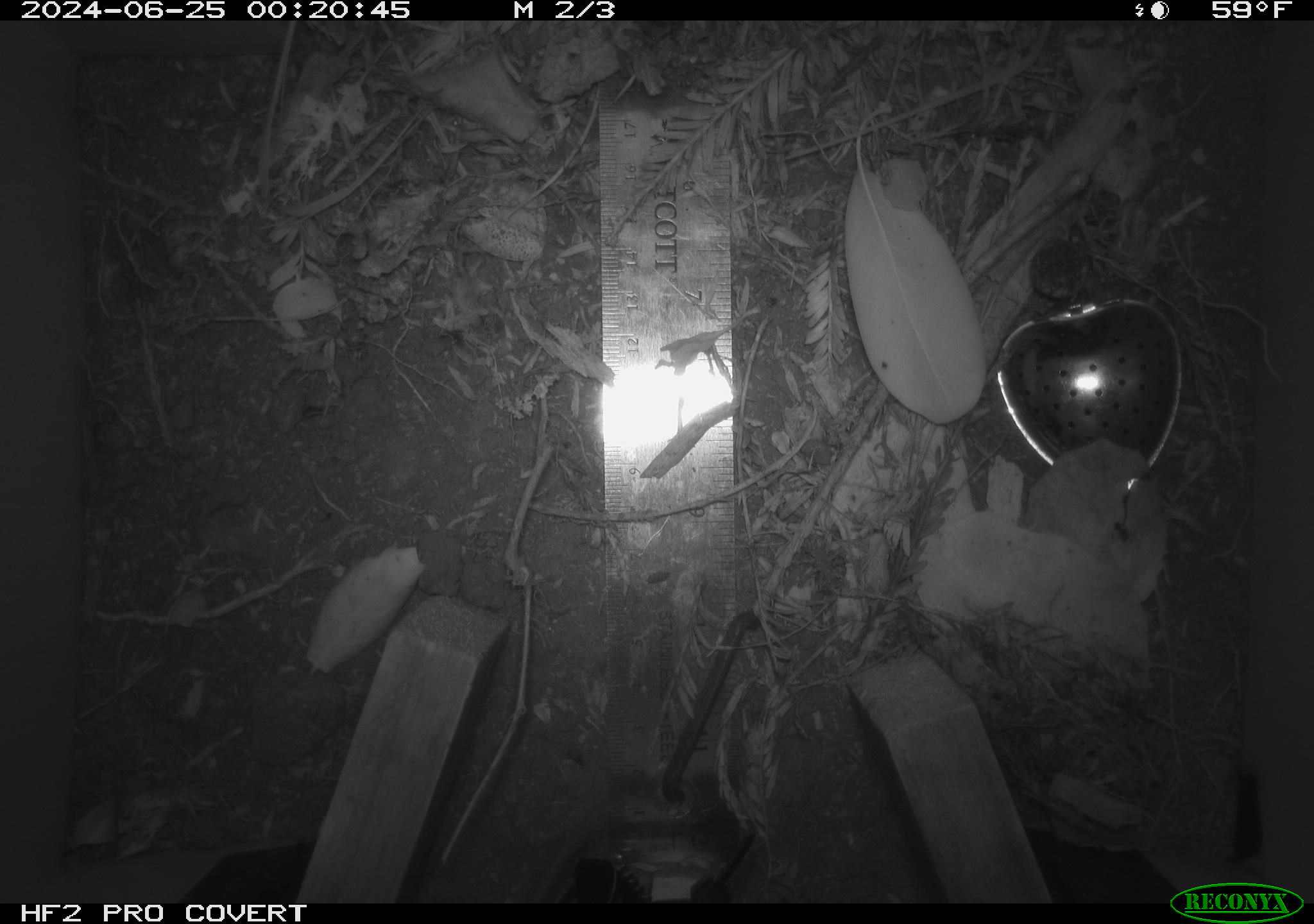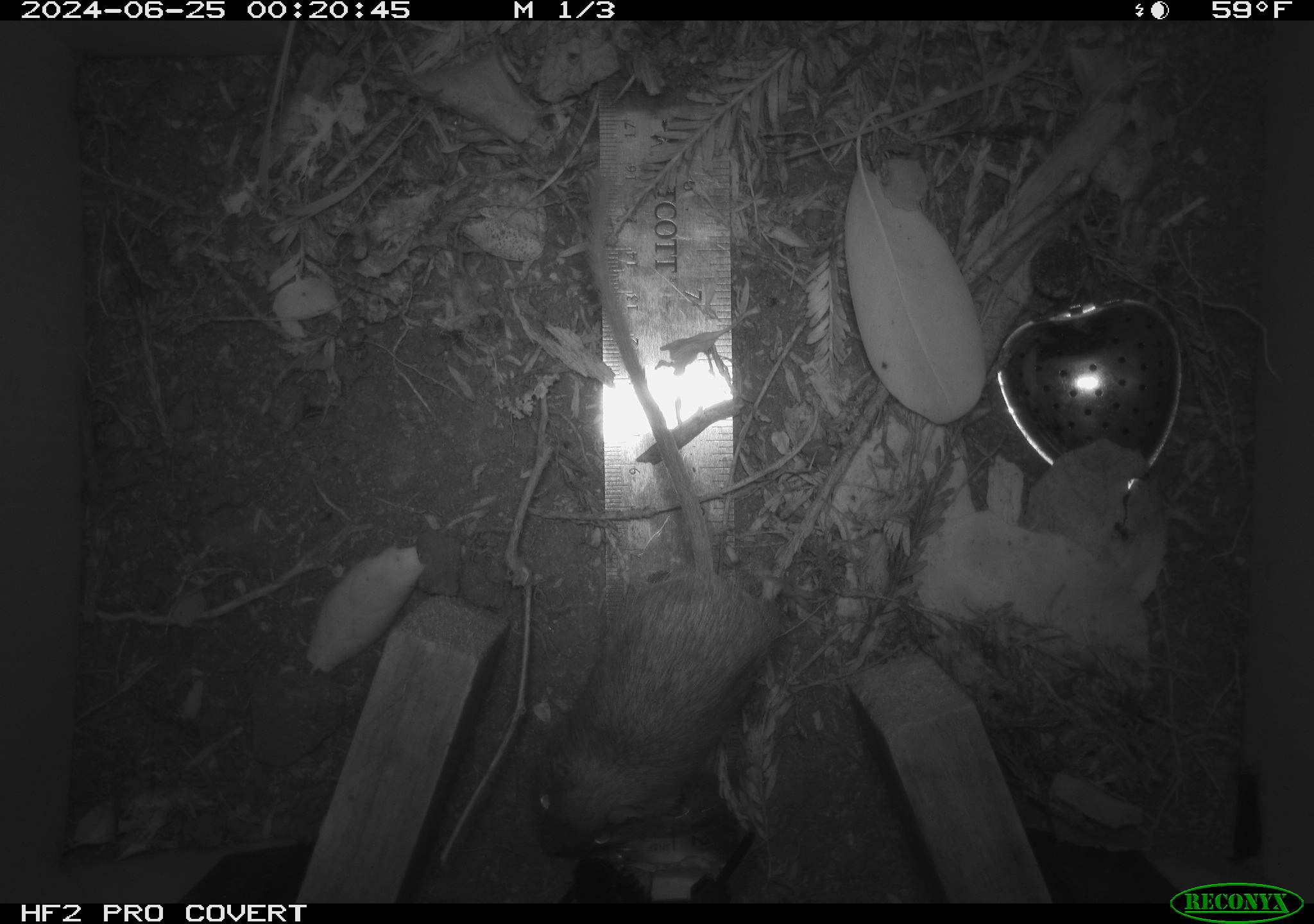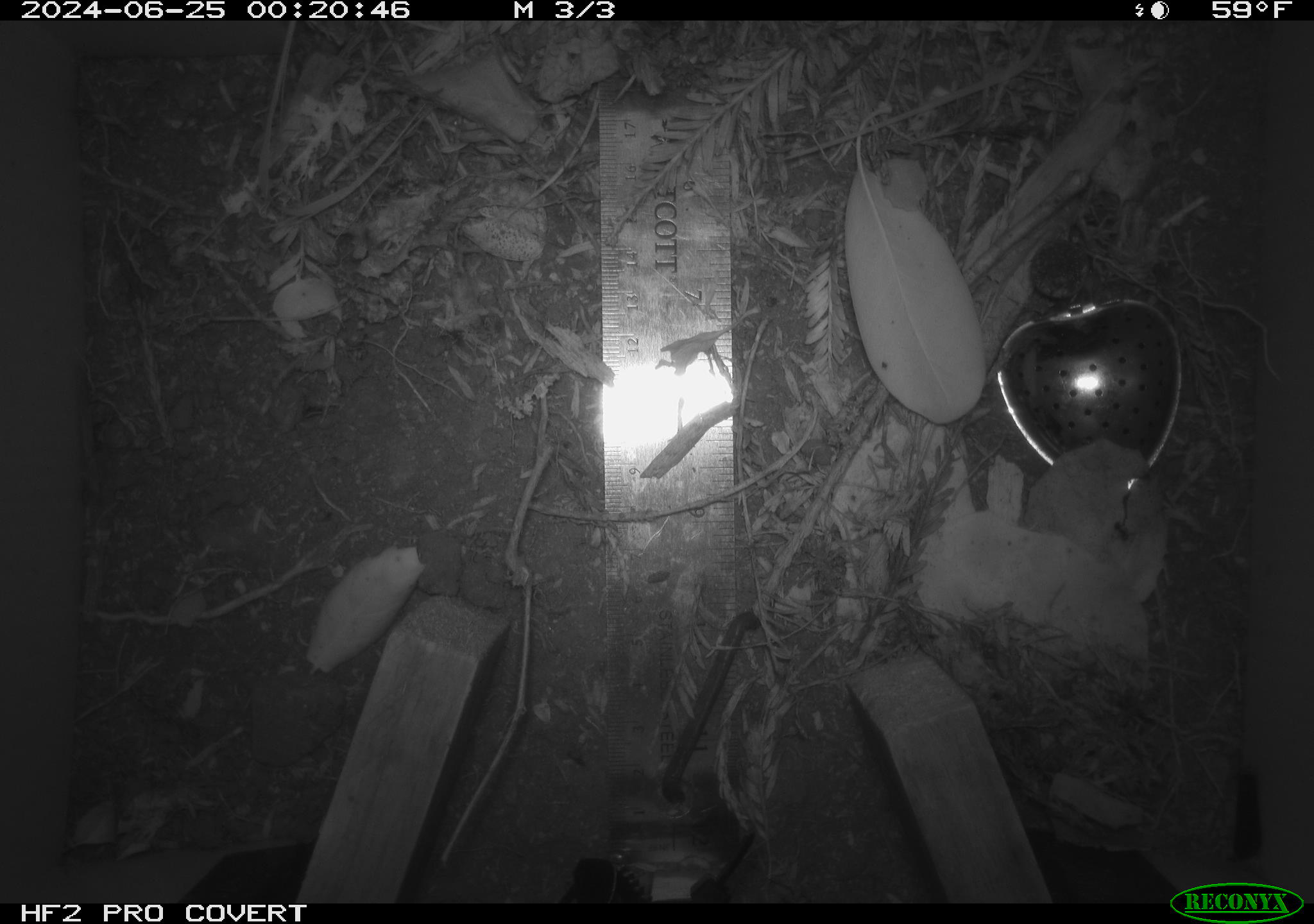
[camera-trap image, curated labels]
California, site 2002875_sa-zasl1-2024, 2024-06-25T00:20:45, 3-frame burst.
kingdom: Animalia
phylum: Chordata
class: Mammalia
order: Rodentia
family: Heteromyidae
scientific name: Perognathinae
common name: pocket mice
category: perognathinae subfamily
Perognathinae subfamily (pocket mice) (Perognathinae).